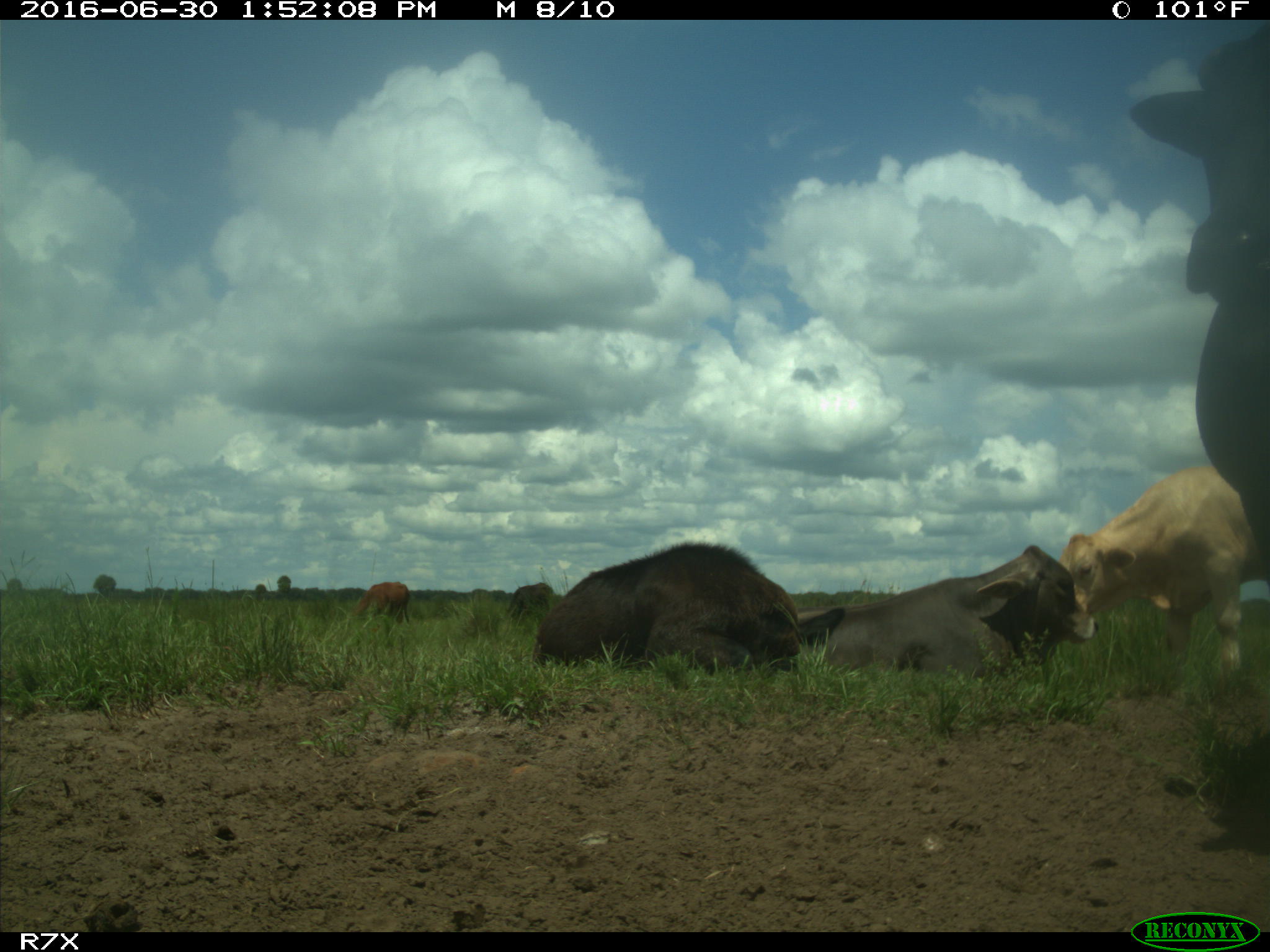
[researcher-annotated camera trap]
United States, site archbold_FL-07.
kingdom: Animalia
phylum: Chordata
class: Mammalia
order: Artiodactyla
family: Bovidae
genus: Bos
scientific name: Bos taurus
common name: domestic cow